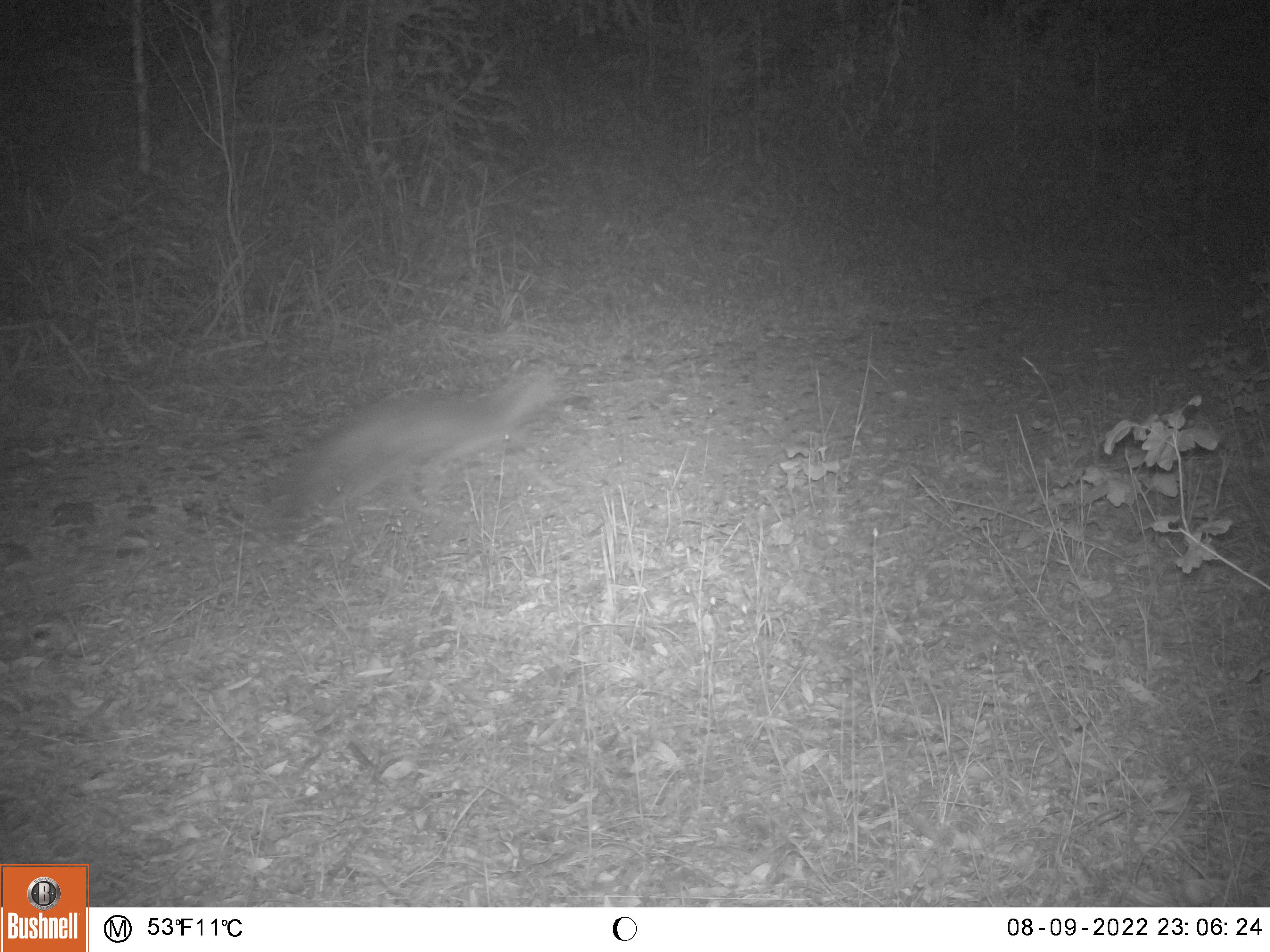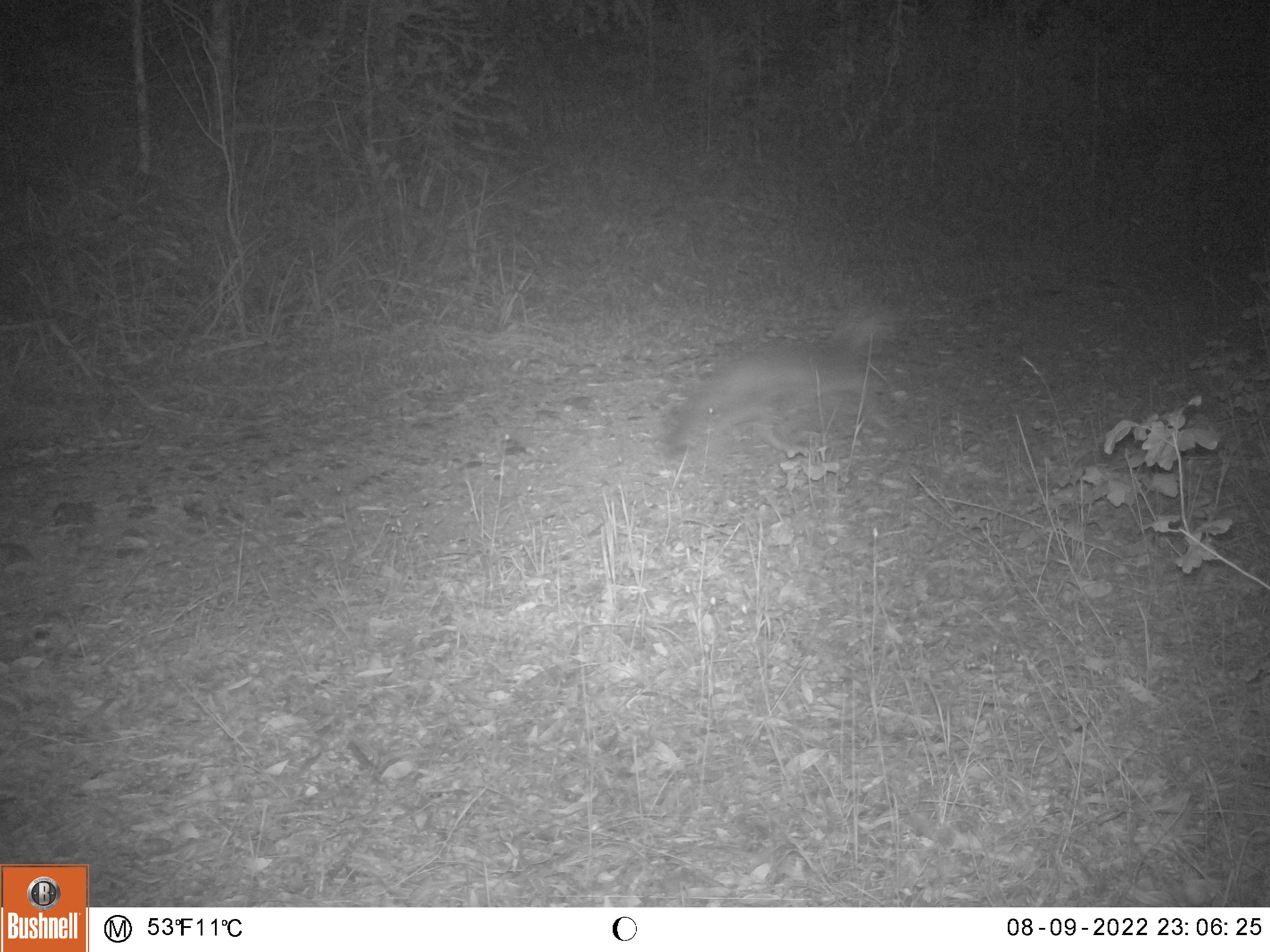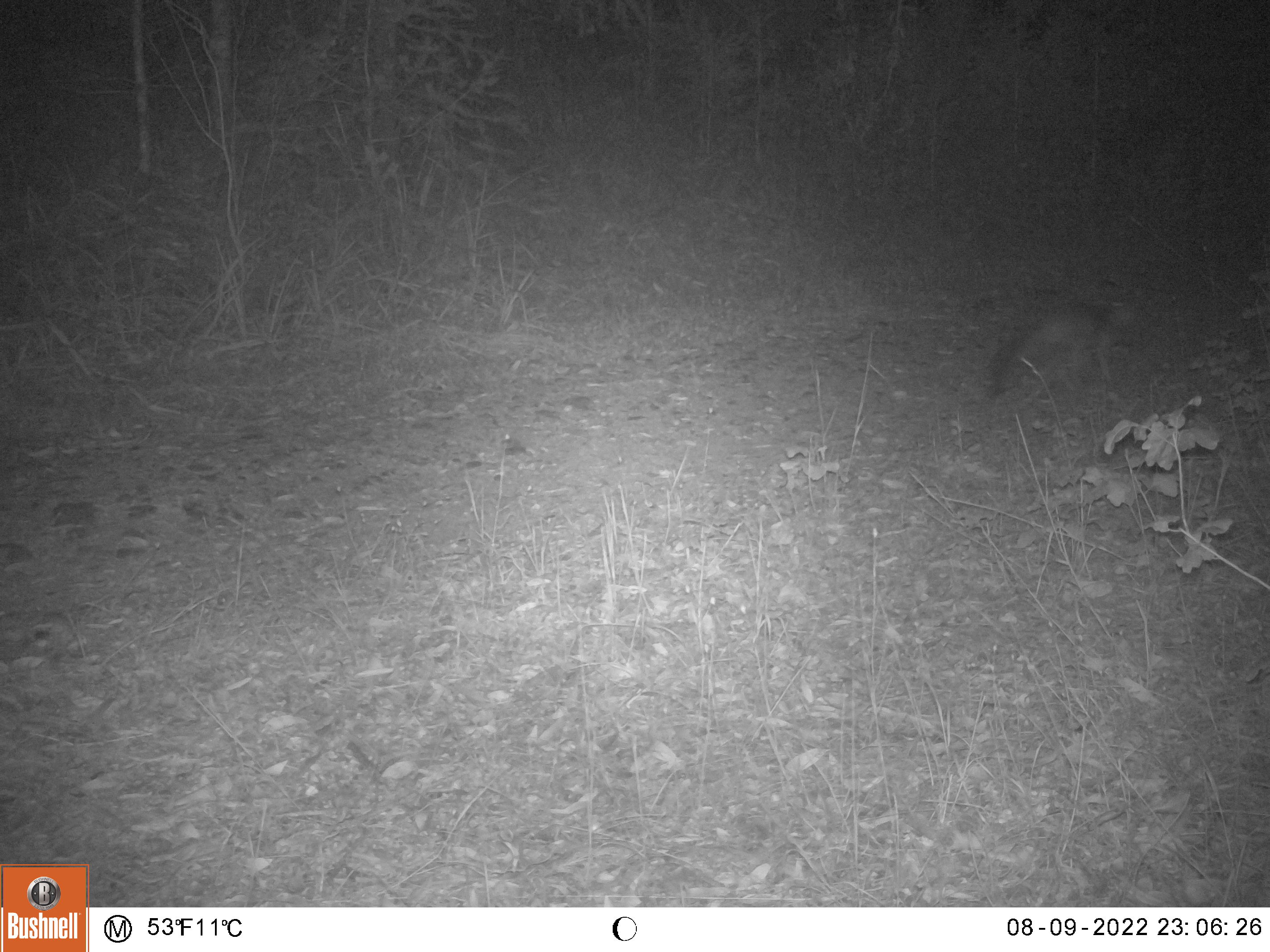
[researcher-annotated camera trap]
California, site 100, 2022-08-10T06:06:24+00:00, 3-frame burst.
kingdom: Animalia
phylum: Chordata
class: Mammalia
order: Carnivora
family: Canidae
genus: Urocyon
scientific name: Urocyon cinereoargenteus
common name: gray fox